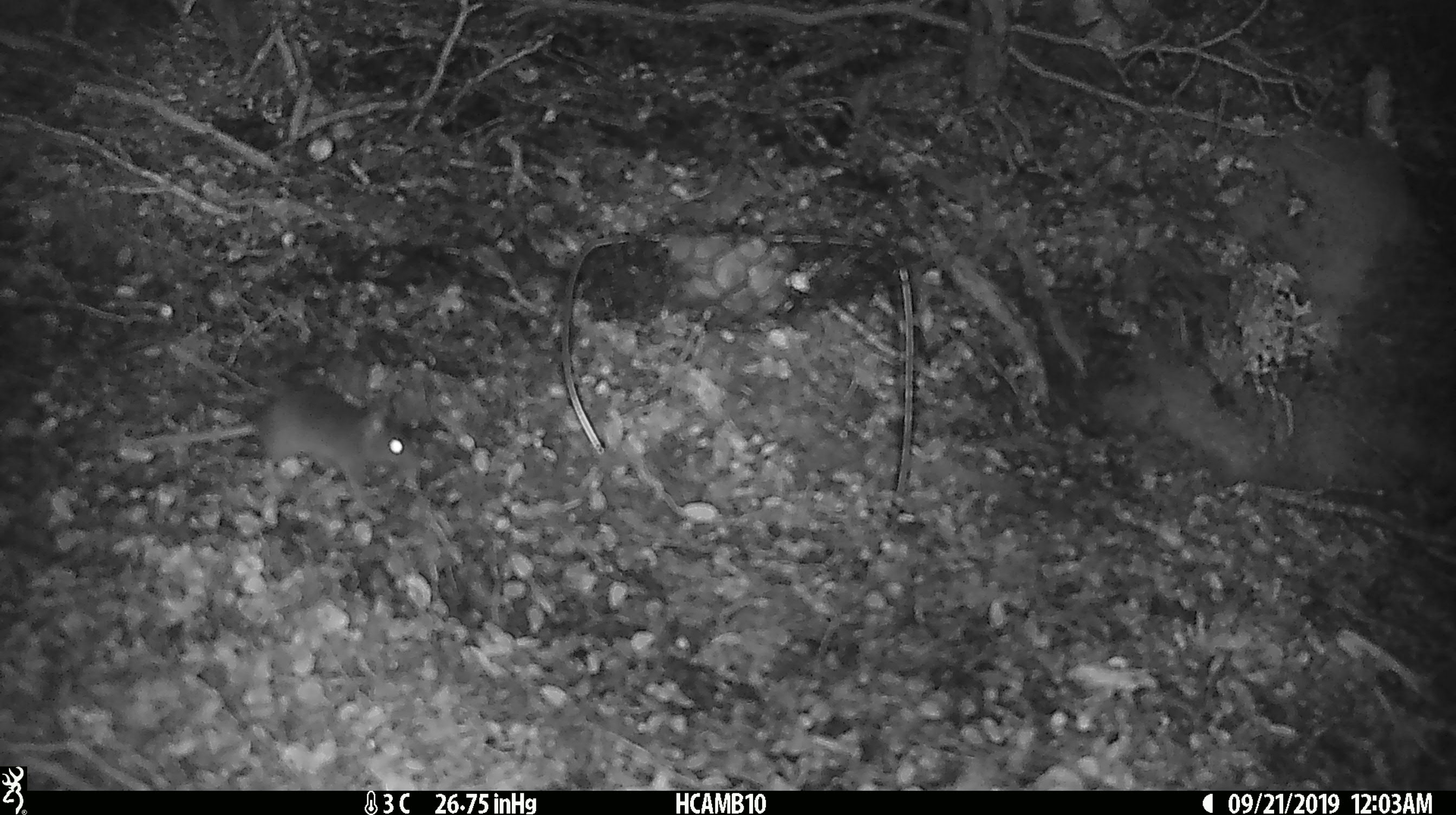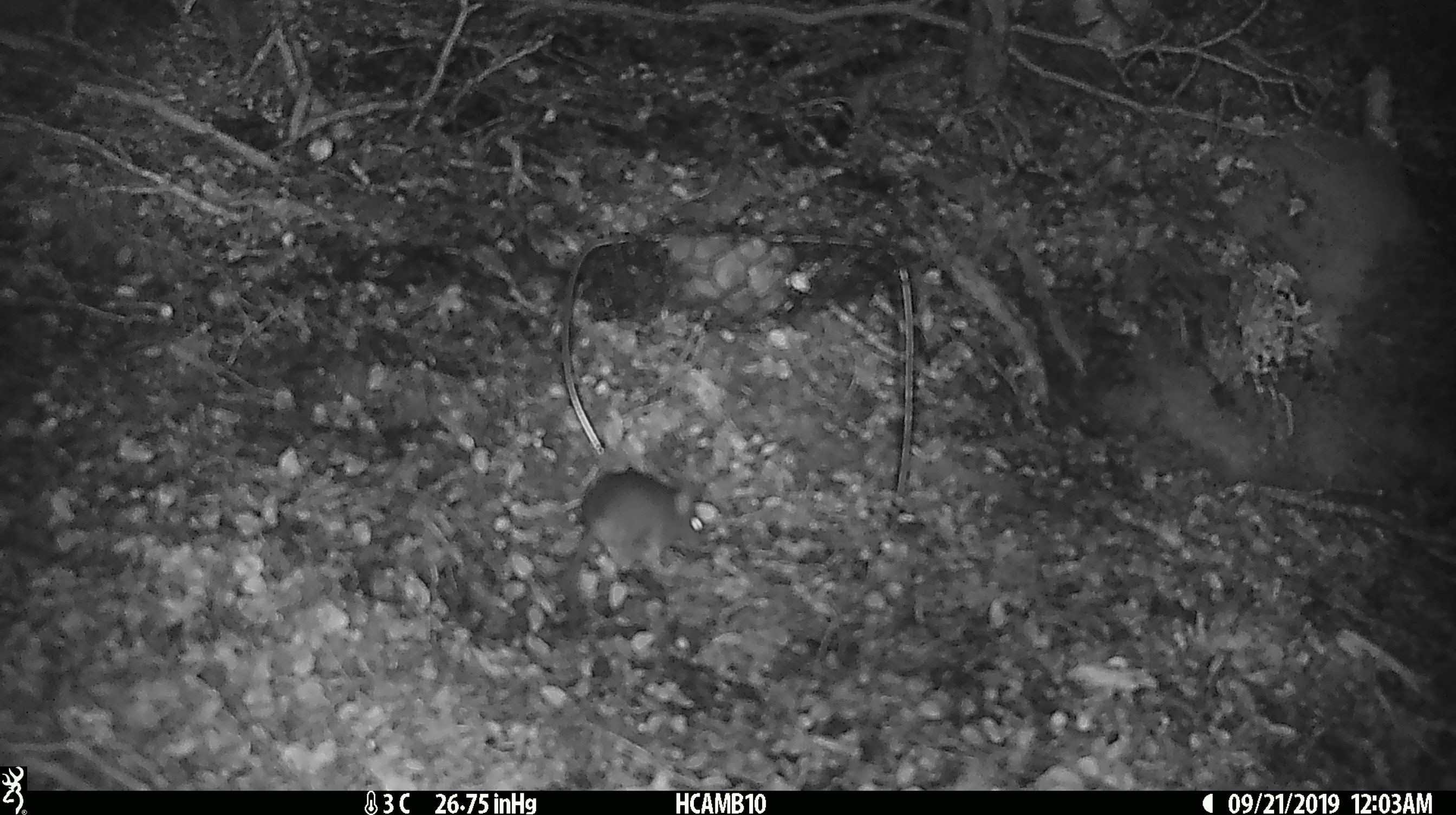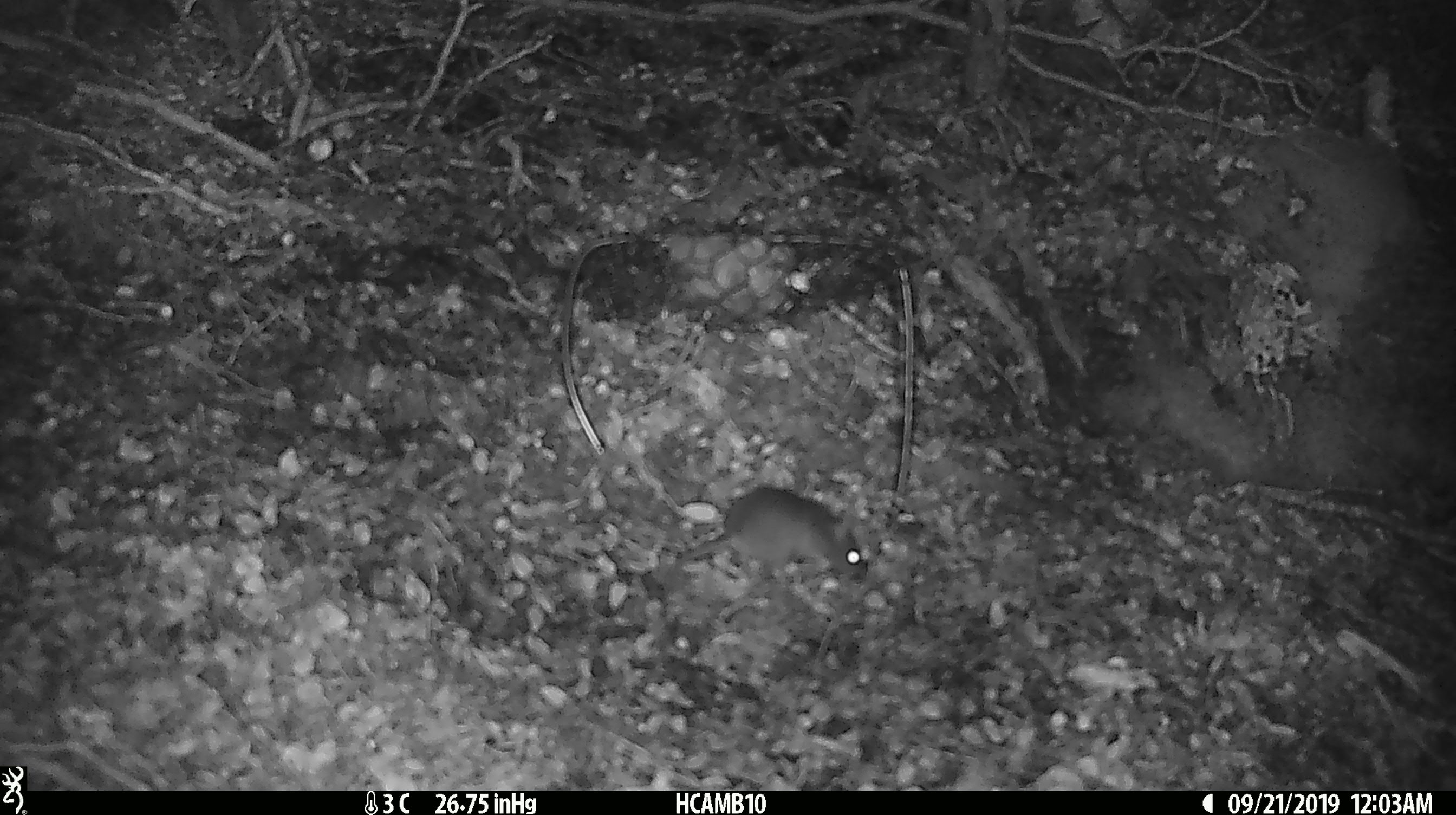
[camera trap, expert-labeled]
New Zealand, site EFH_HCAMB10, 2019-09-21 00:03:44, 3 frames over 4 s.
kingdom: Animalia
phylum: Chordata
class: Mammalia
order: Rodentia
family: Muridae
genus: Mus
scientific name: Mus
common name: mouse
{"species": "mouse (Mus)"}